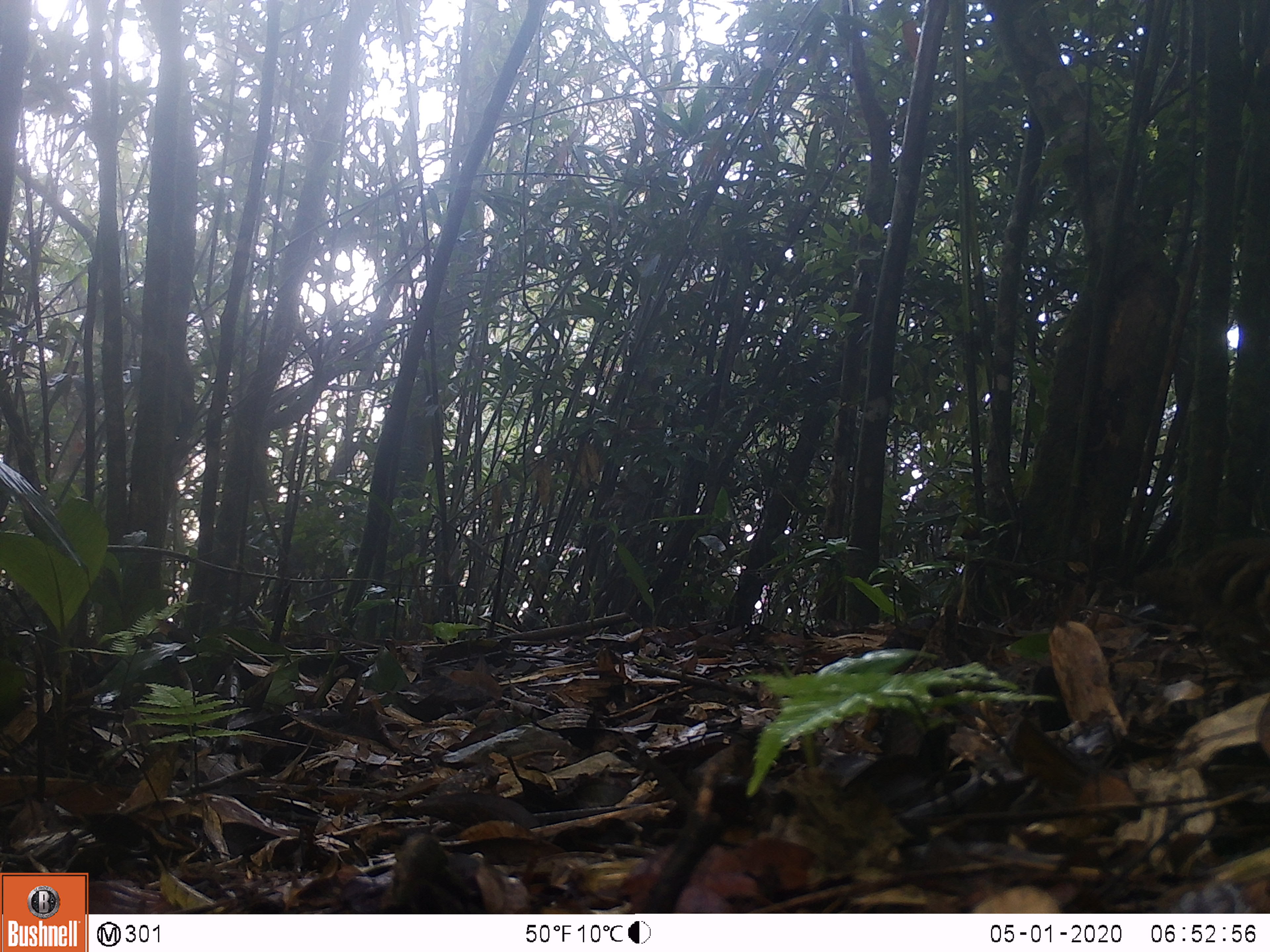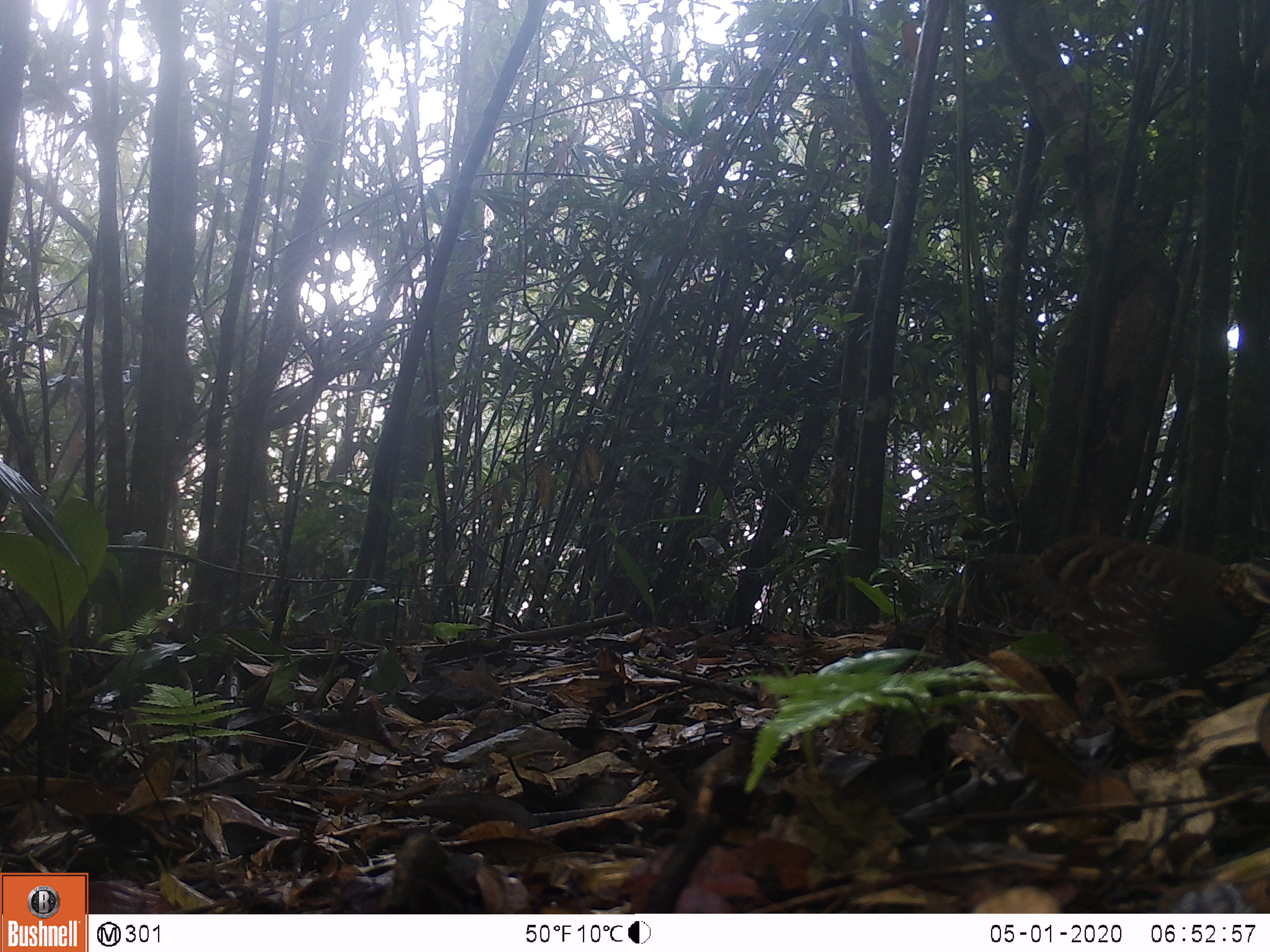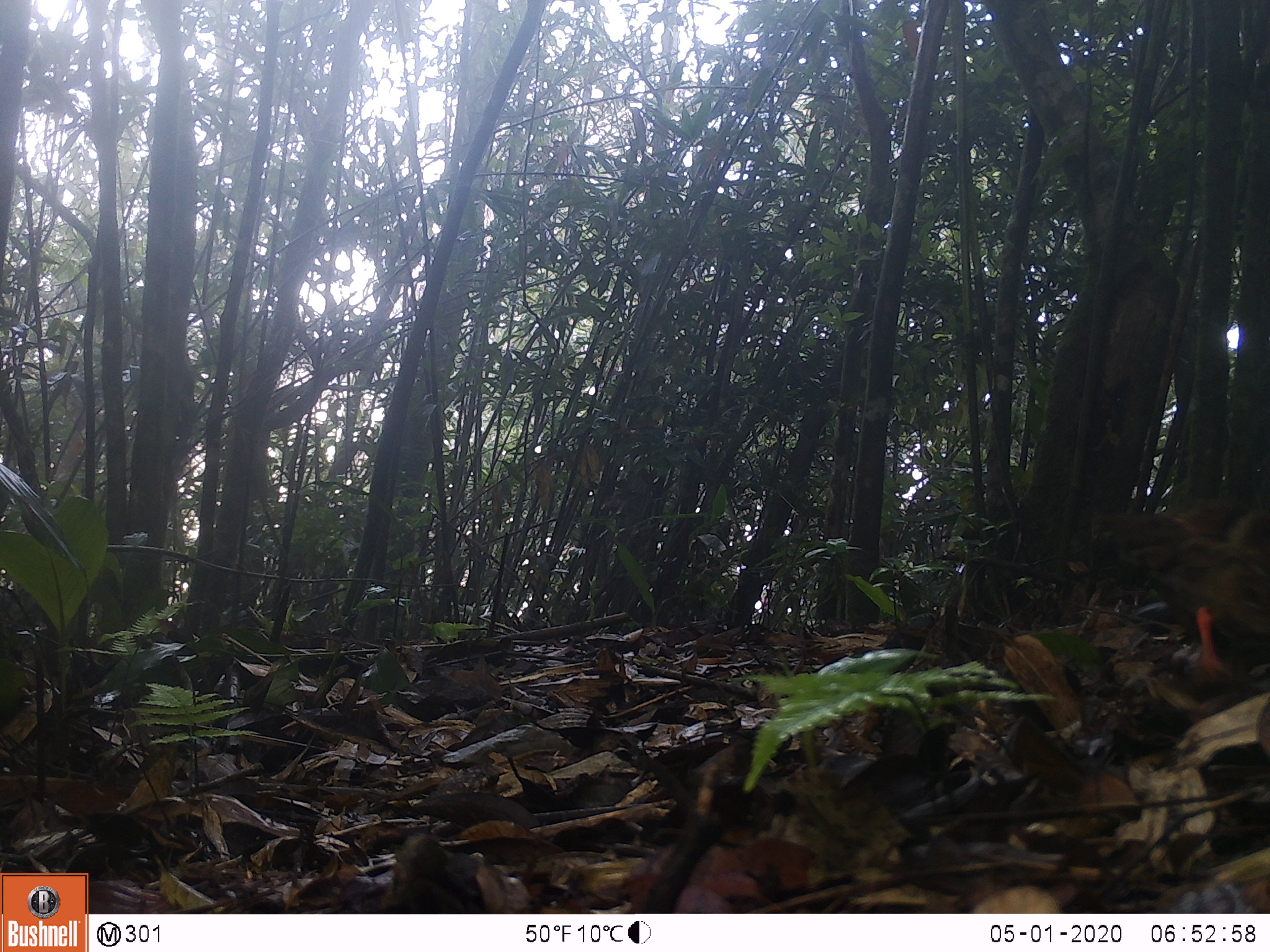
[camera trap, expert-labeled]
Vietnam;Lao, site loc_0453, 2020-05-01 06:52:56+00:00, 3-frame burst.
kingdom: Animalia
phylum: Chordata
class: Aves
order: Galliformes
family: Phasianidae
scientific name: Phasianidae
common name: partridge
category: unidentified partridge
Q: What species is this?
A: Unidentified partridge (partridge) (Phasianidae).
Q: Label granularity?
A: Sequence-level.